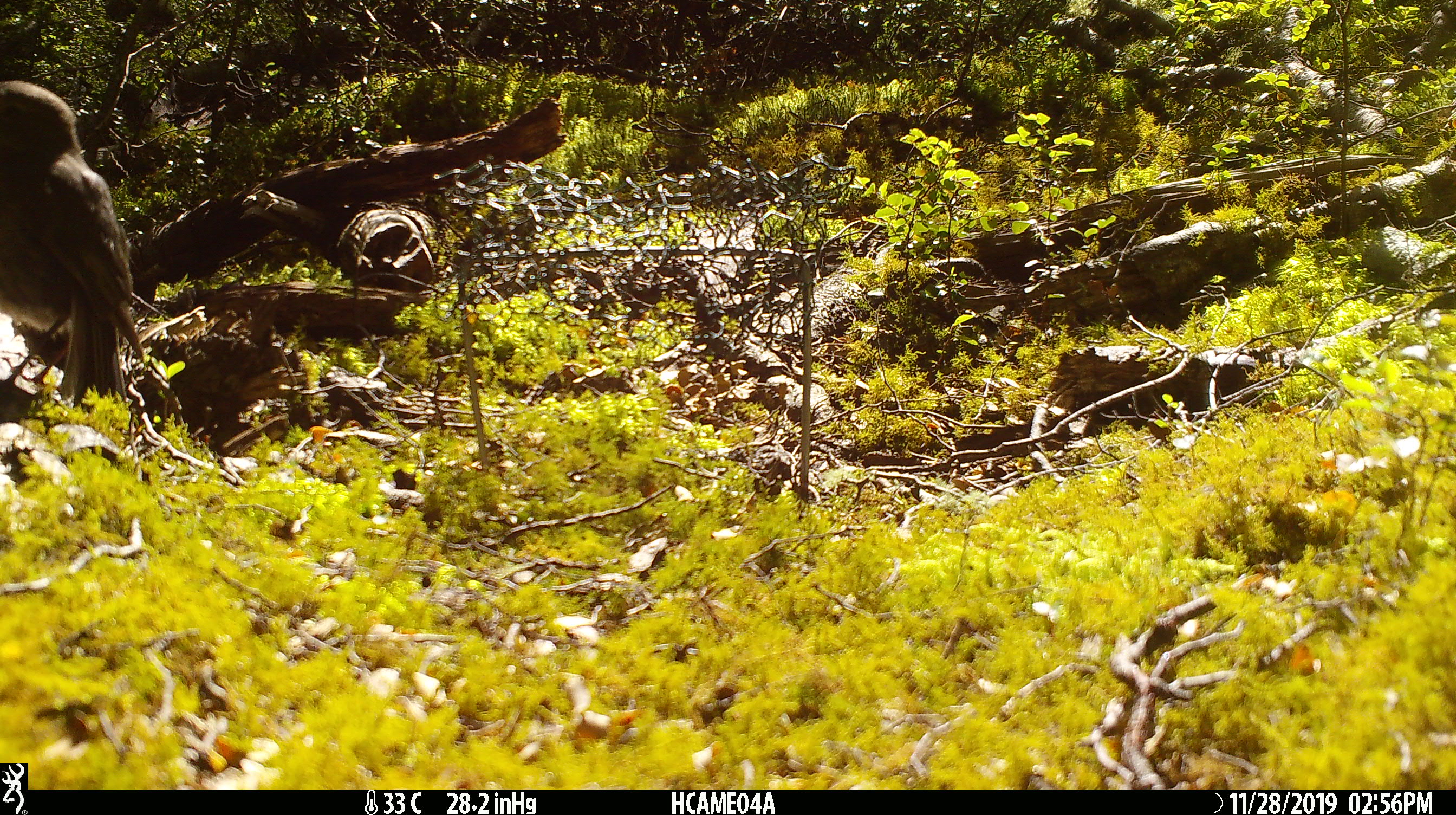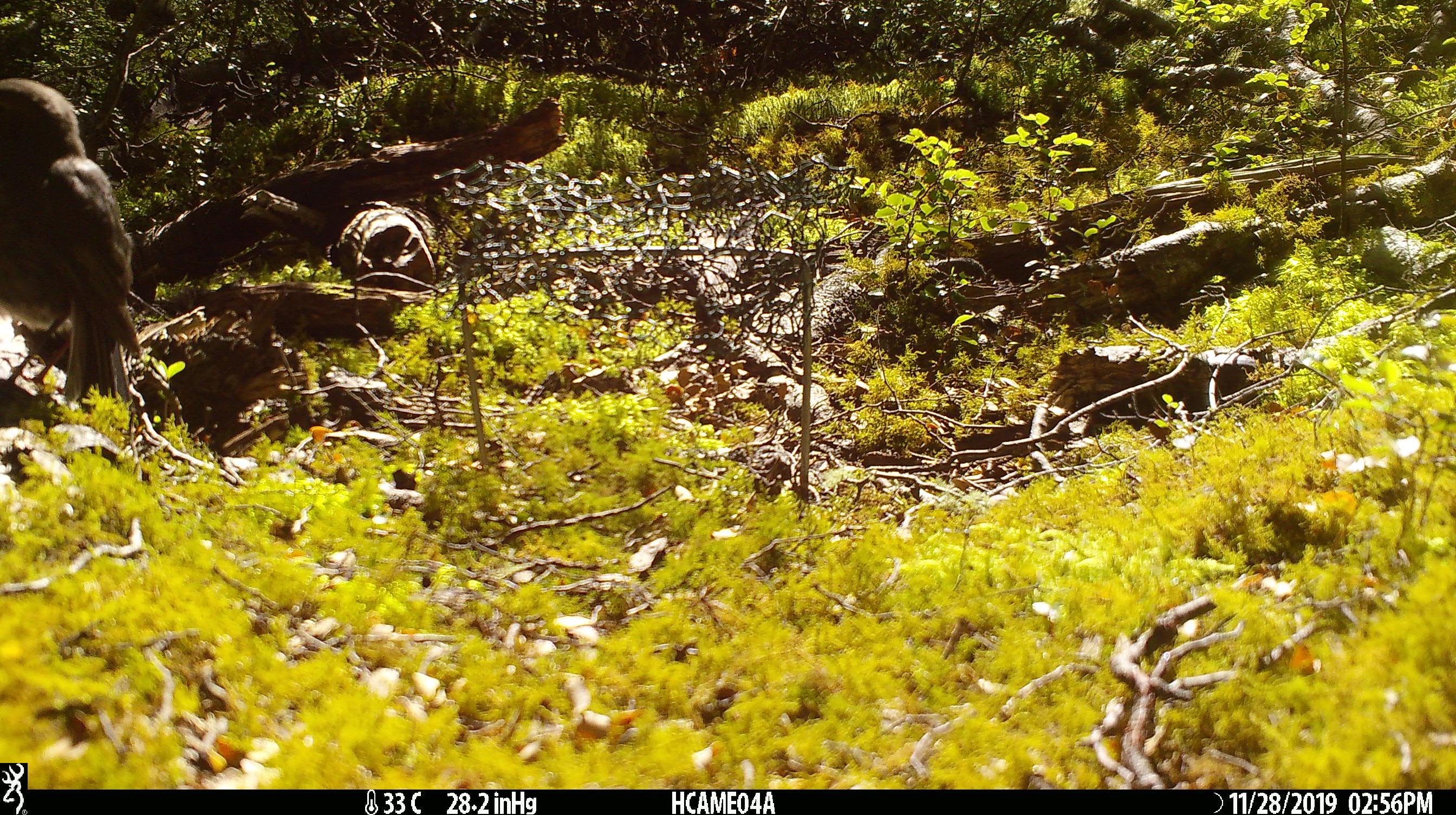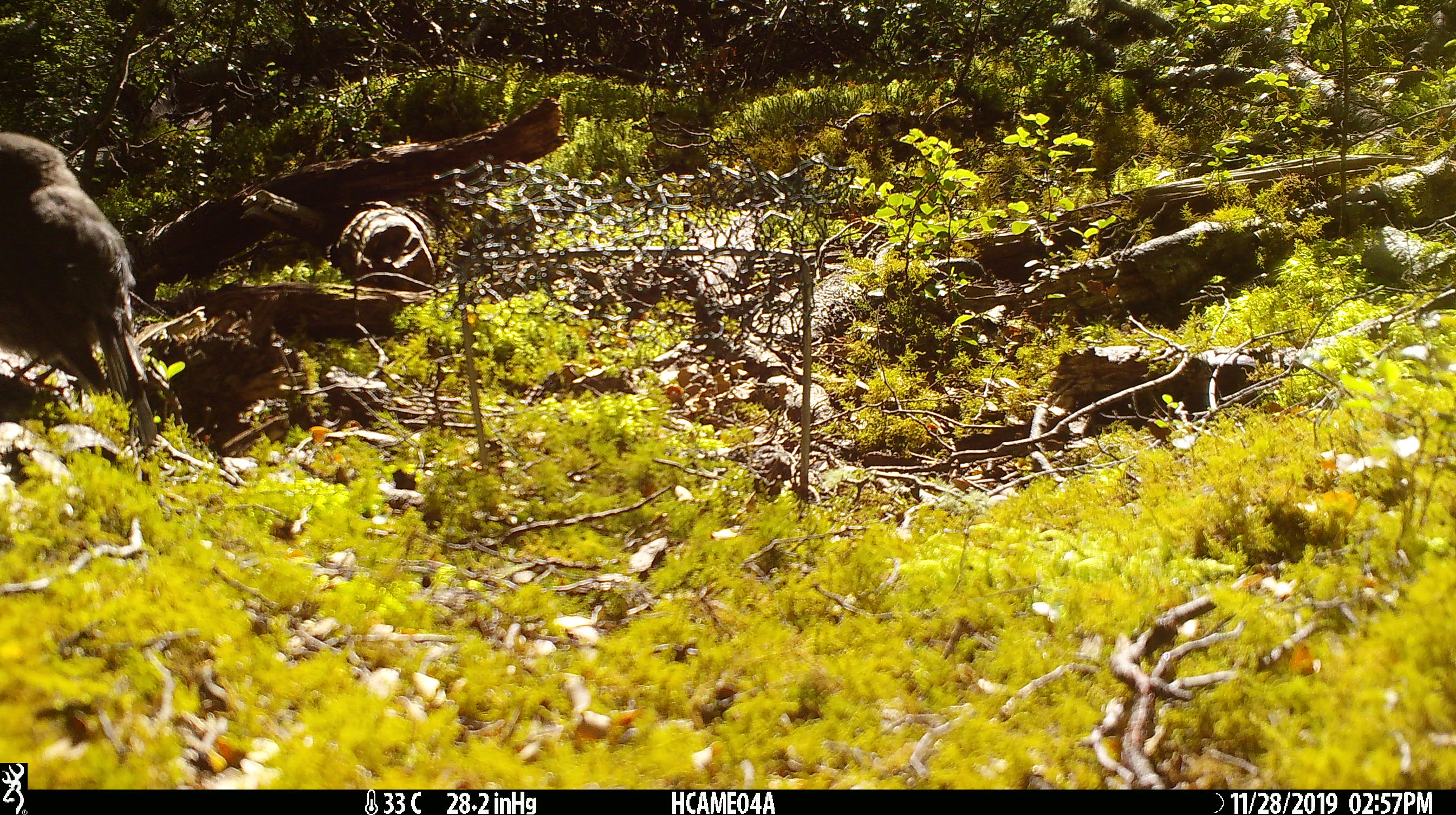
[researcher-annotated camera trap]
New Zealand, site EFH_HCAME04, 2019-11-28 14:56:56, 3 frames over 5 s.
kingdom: Animalia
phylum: Chordata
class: Aves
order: Passeriformes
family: Petroicidae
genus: Petroica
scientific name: Petroica australis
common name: new zealand robin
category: robin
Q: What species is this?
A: Robin (new zealand robin) (Petroica australis).